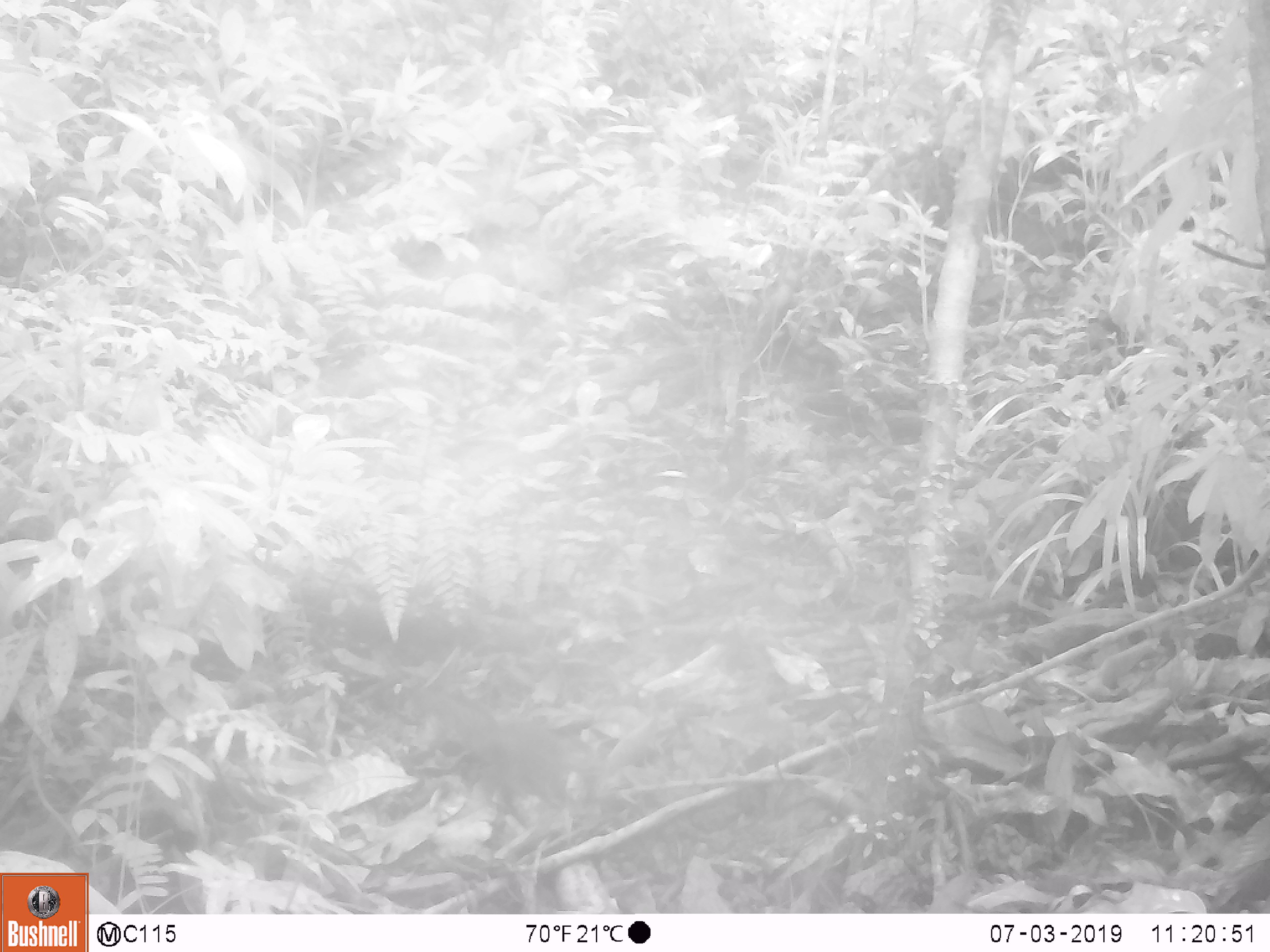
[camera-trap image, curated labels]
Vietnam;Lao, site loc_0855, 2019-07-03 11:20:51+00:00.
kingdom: Animalia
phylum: Chordata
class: Mammalia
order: Rodentia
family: Sciuridae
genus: Dremomys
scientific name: Dremomys rufigenis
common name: red-cheeked squirrel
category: red cheeked squirrel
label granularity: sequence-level